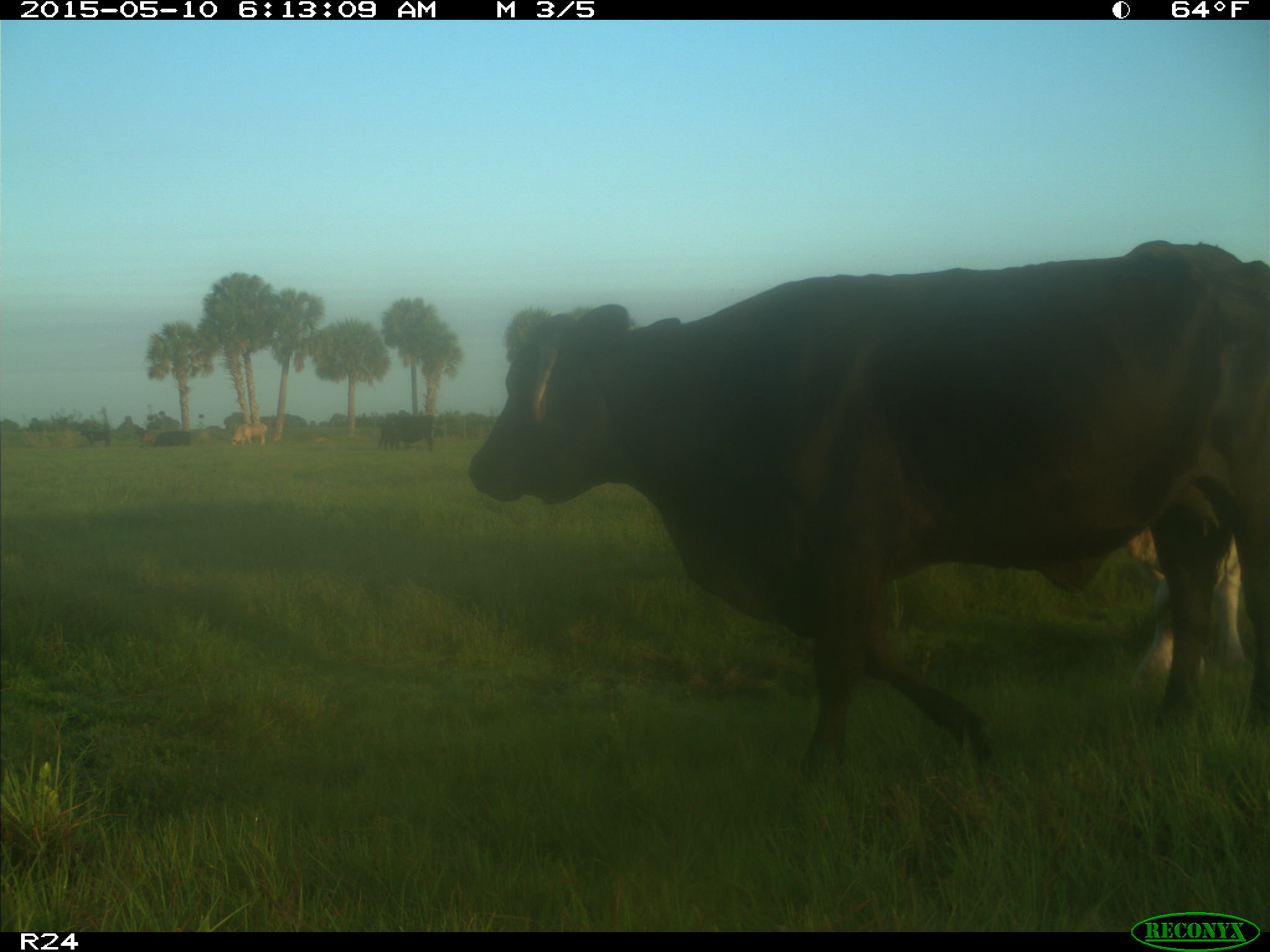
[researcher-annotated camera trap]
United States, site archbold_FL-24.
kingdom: Animalia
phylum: Chordata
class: Mammalia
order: Artiodactyla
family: Bovidae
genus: Bos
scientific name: Bos taurus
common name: domestic cow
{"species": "Bos taurus (domestic cow)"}